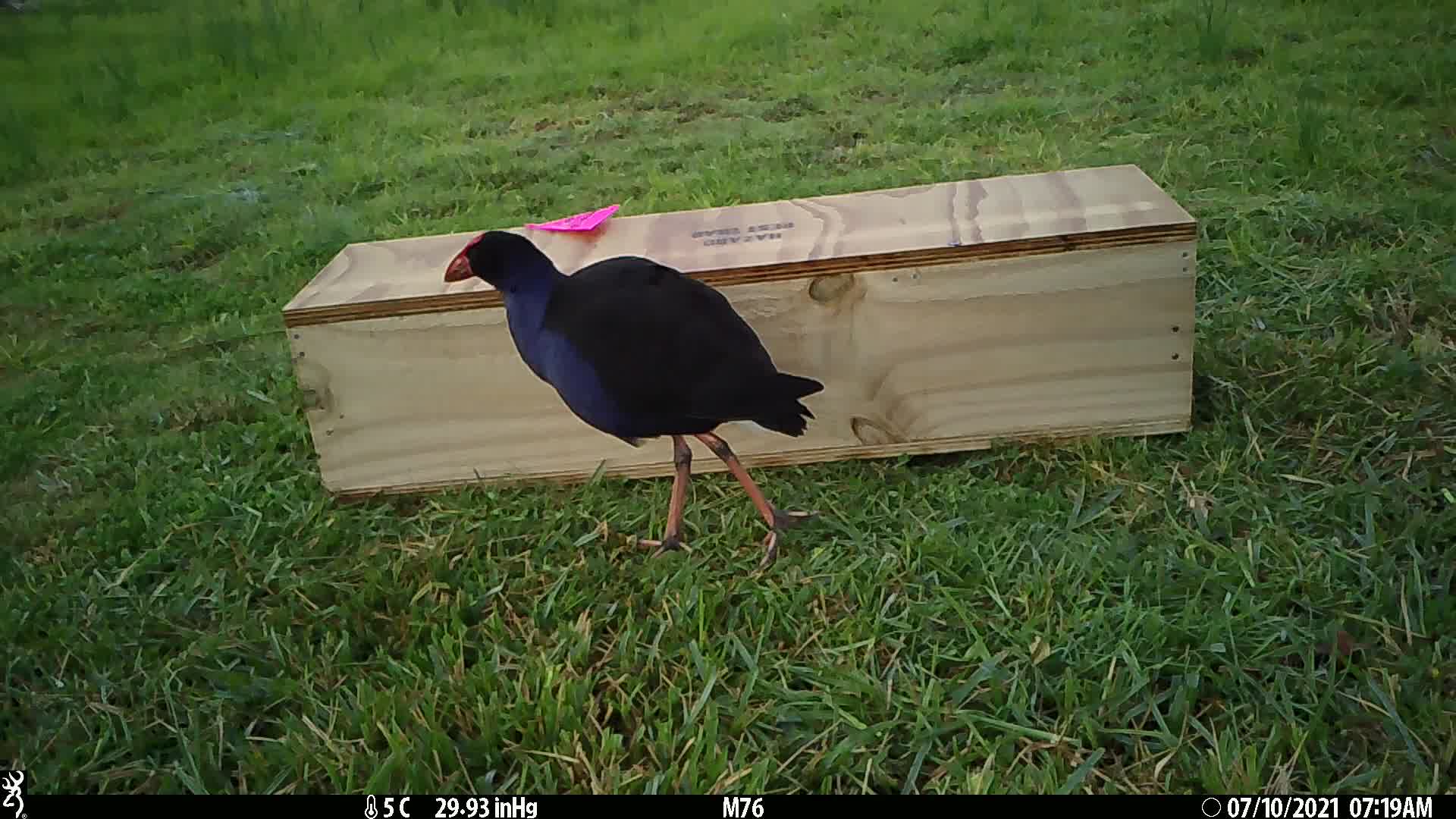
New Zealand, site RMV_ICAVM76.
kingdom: Animalia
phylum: Chordata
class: Aves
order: Gruiformes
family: Rallidae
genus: Porphyrio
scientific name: Porphyrio melanotus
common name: australasian swamphen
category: pukeko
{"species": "pukeko (australasian swamphen) (Porphyrio melanotus)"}